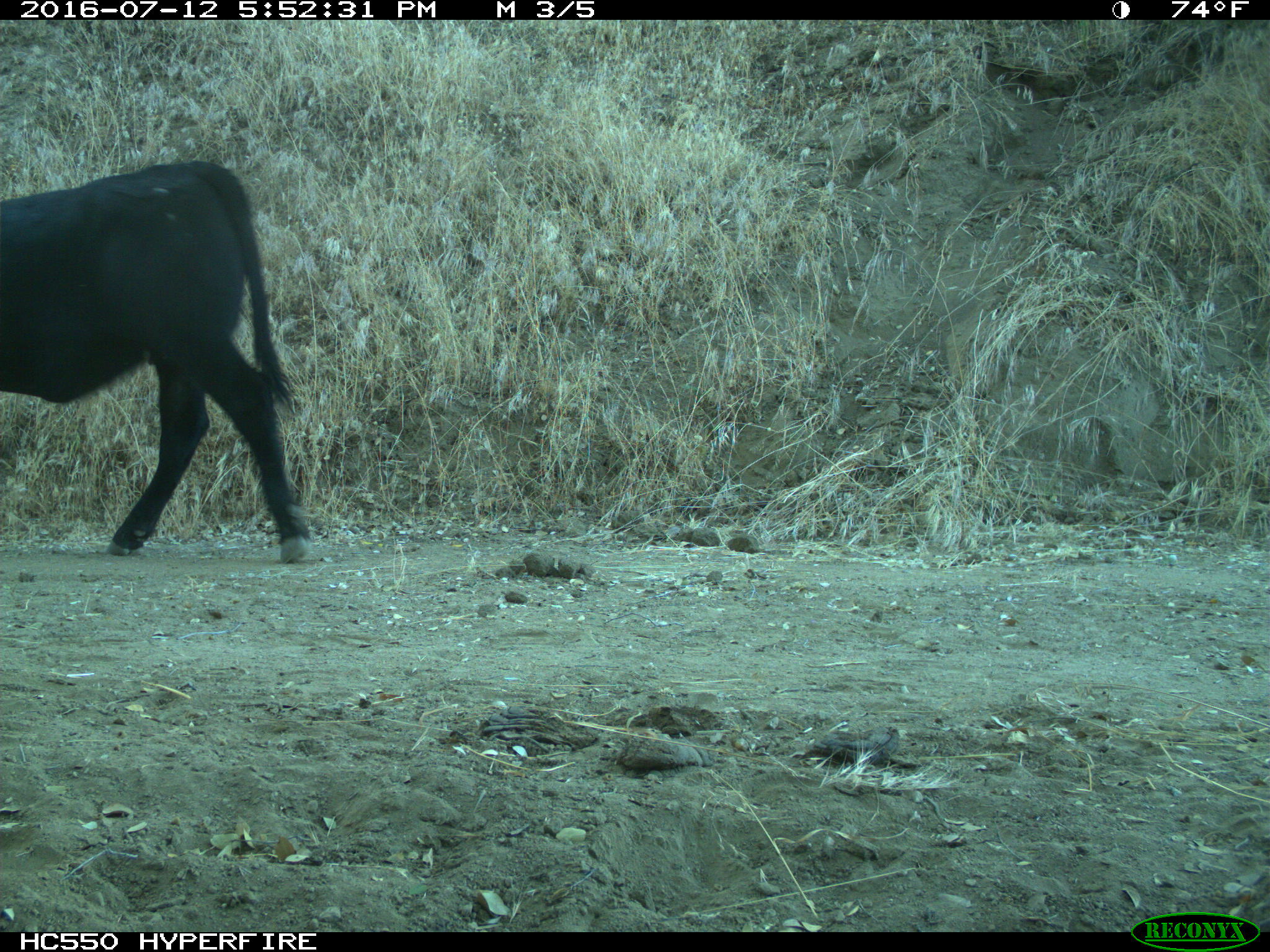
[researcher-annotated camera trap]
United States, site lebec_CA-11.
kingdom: Animalia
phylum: Chordata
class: Mammalia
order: Artiodactyla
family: Bovidae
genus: Bos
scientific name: Bos taurus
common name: domestic cow